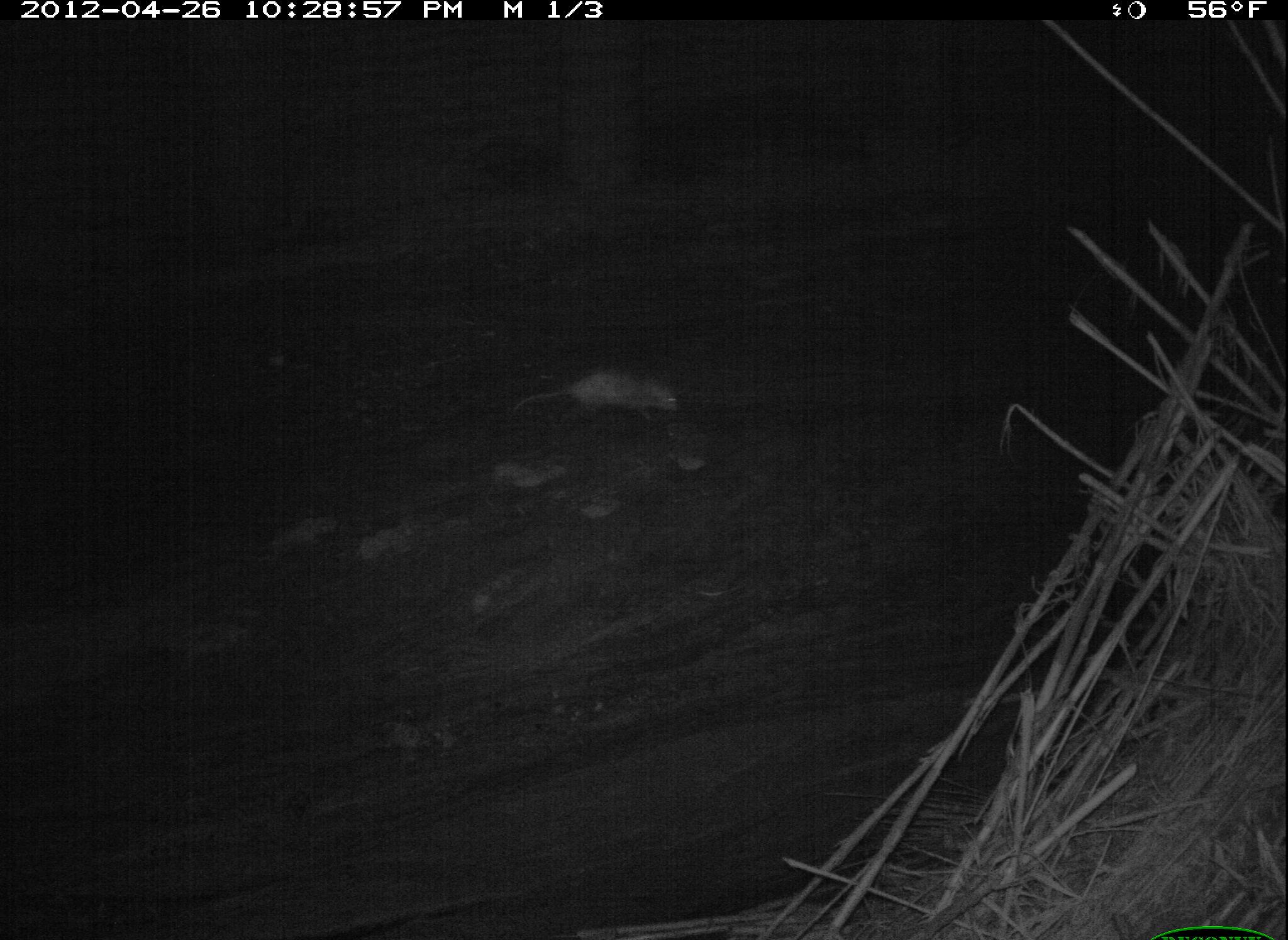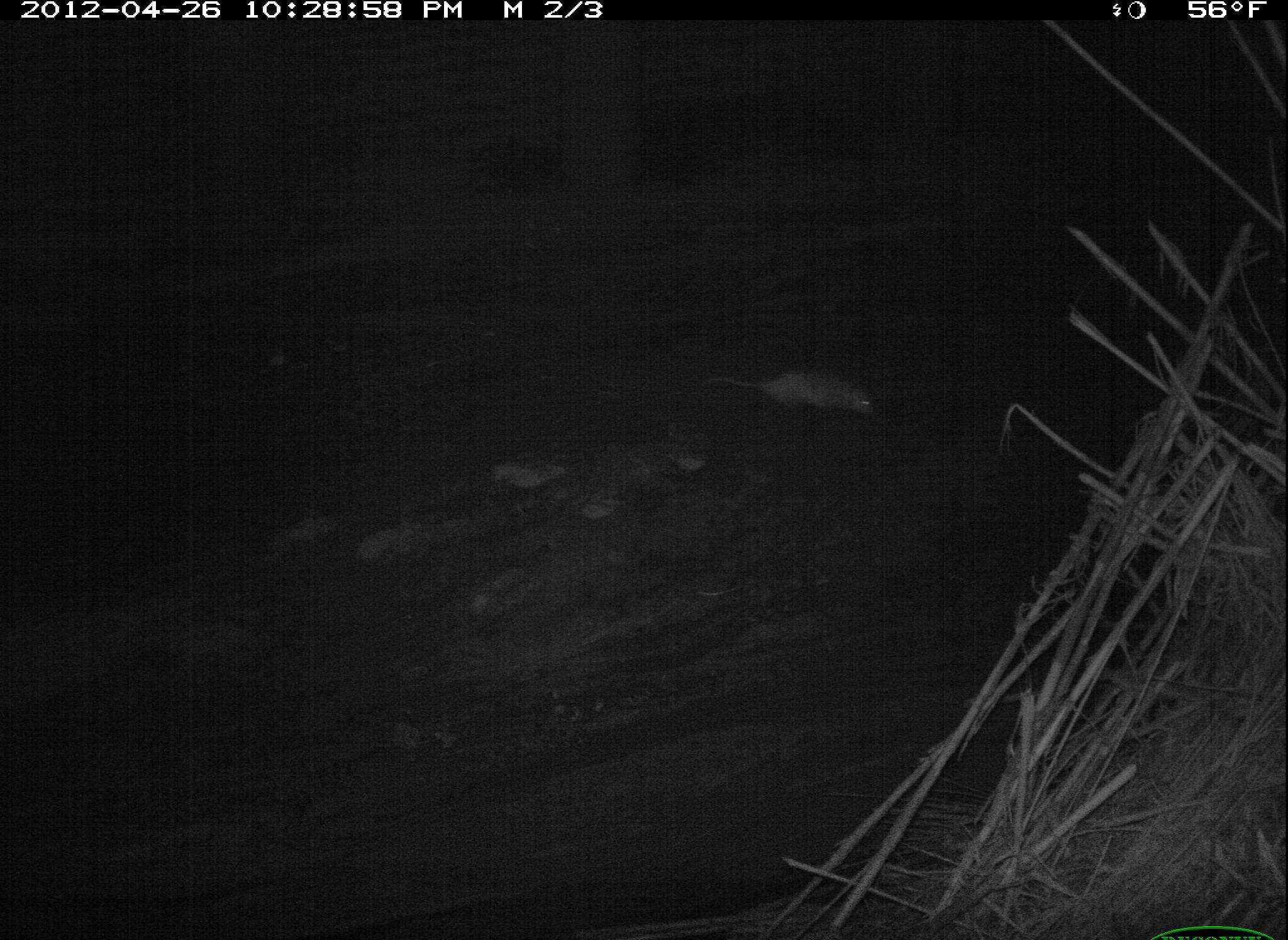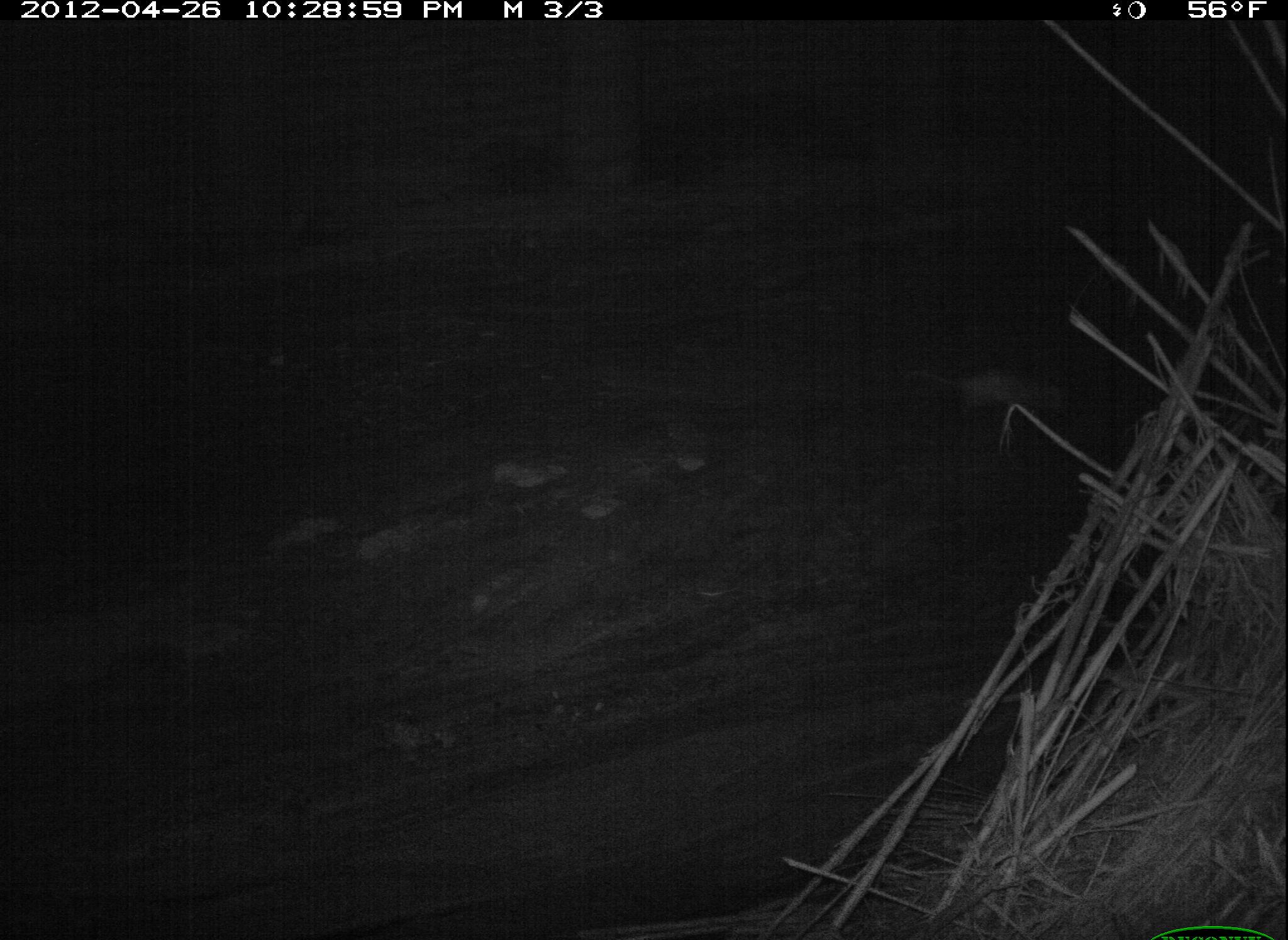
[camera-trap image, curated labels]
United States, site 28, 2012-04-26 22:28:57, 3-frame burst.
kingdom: Animalia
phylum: Chordata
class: Mammalia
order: Didelphimorphia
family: Didelphidae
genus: Didelphis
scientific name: Didelphis virginiana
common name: virginia opossum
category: opossum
Opossum (virginia opossum) (Didelphis virginiana).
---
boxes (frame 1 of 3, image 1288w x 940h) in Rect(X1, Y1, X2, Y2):
opossum: Rect(497, 359, 687, 446)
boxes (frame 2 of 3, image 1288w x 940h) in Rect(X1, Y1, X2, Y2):
opossum: Rect(713, 348, 886, 428)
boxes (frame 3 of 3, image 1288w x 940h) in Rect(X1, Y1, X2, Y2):
opossum: Rect(897, 338, 1077, 438)